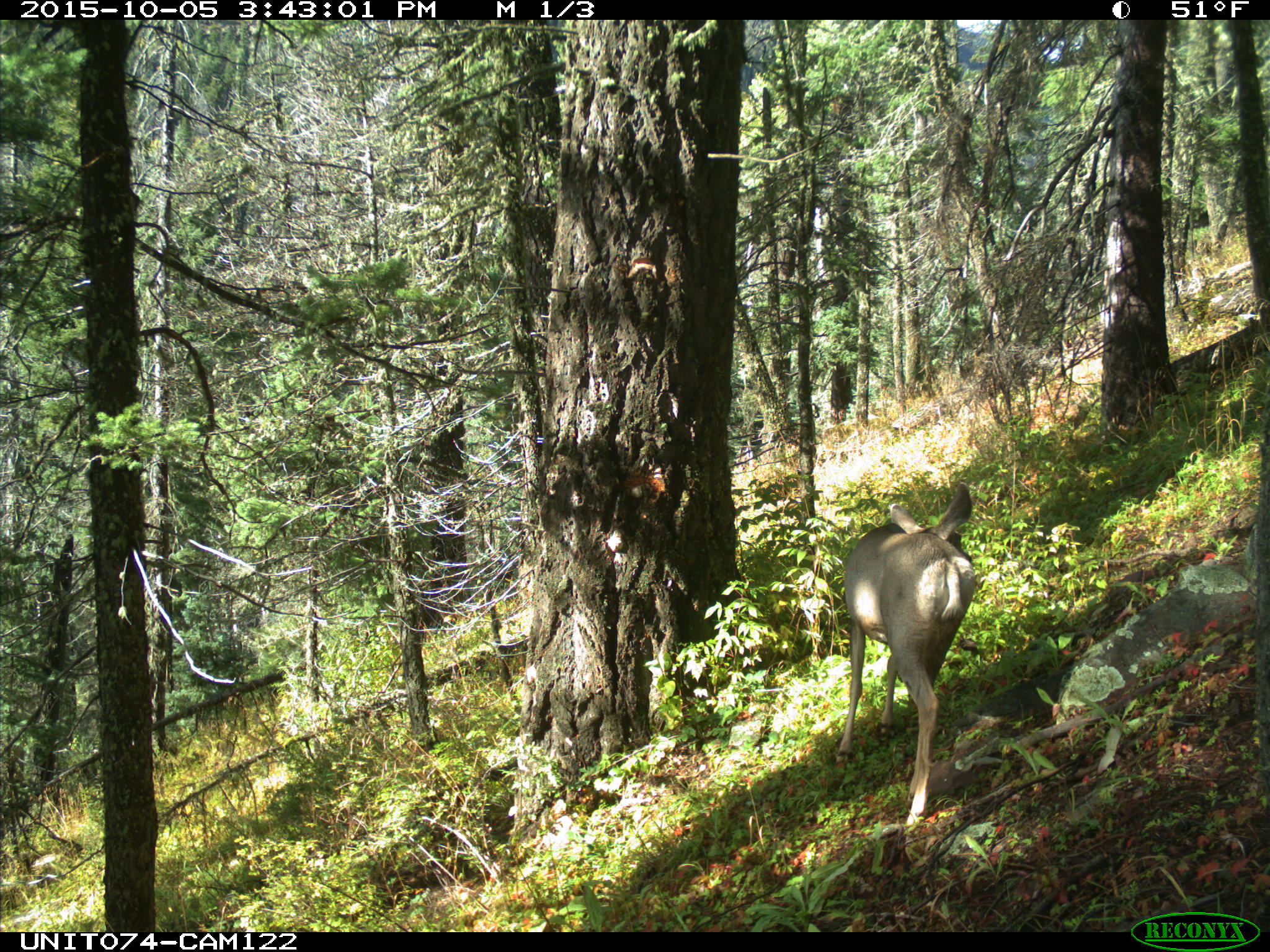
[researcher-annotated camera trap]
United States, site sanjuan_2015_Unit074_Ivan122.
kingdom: Animalia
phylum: Chordata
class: Mammalia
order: Artiodactyla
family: Cervidae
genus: Odocoileus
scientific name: Odocoileus hemionus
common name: mule deer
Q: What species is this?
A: Odocoileus hemionus (mule deer).